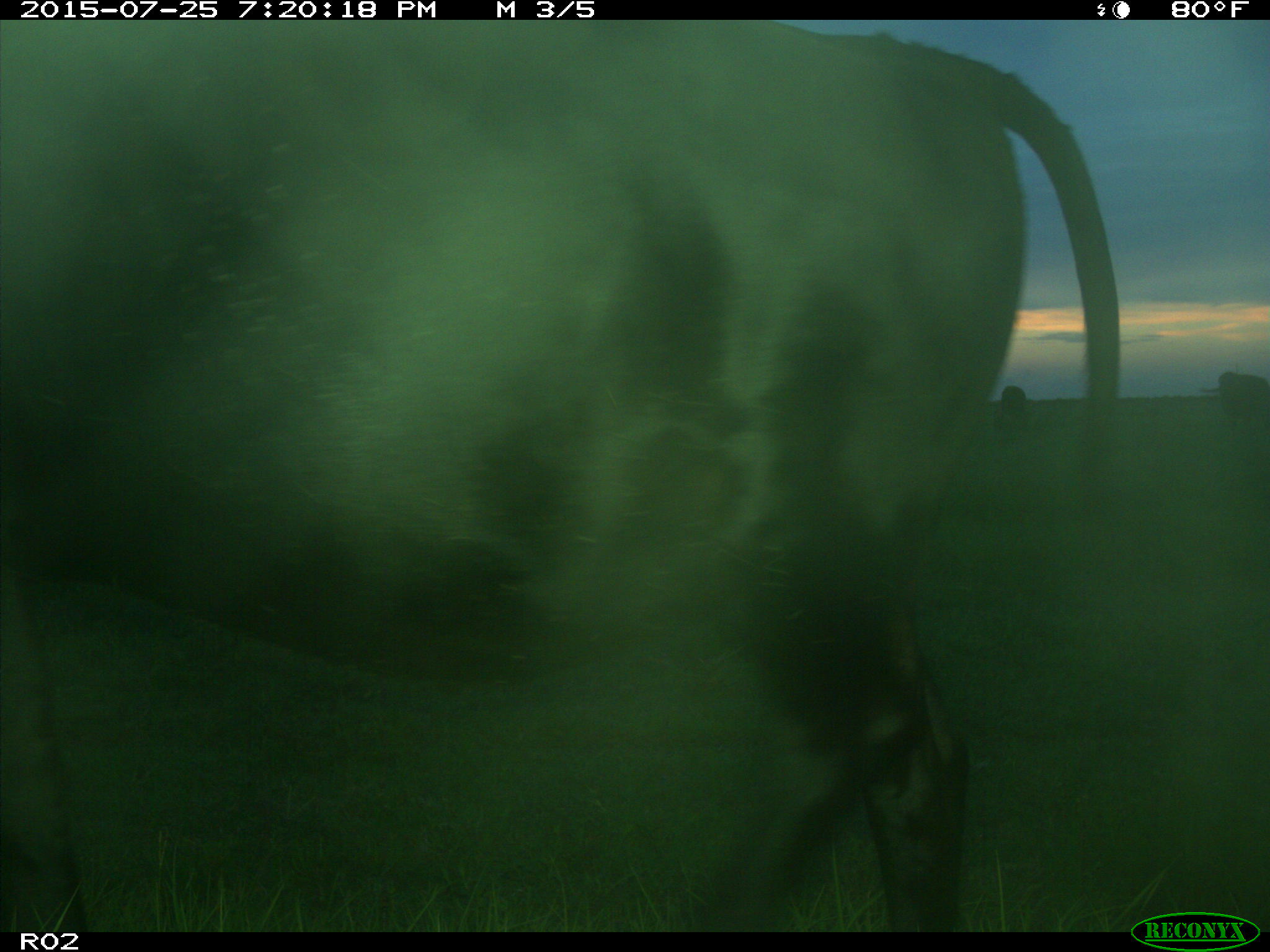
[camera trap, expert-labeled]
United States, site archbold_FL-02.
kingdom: Animalia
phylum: Chordata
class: Mammalia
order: Artiodactyla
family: Bovidae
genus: Bos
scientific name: Bos taurus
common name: domestic cow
Bos taurus (domestic cow).